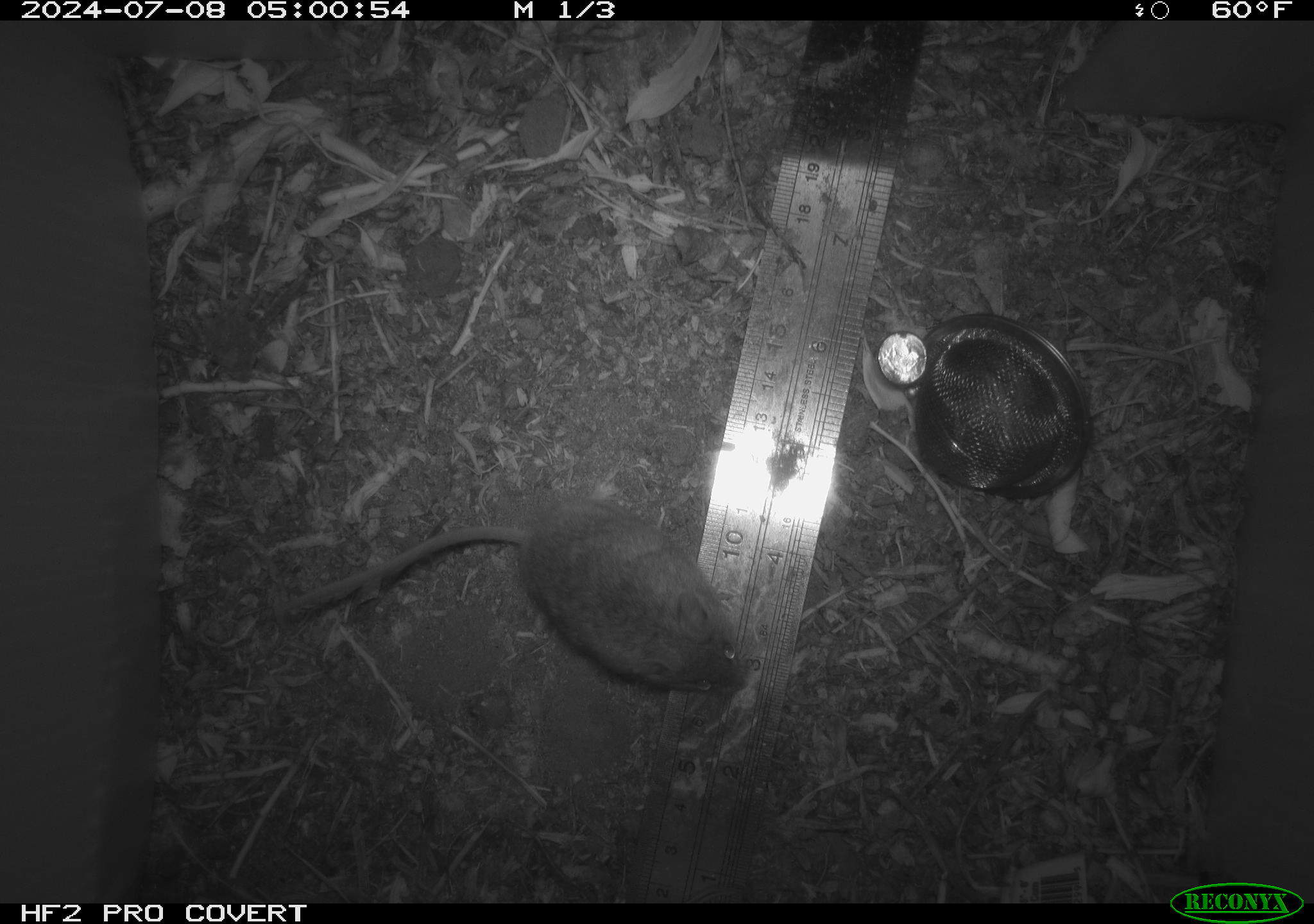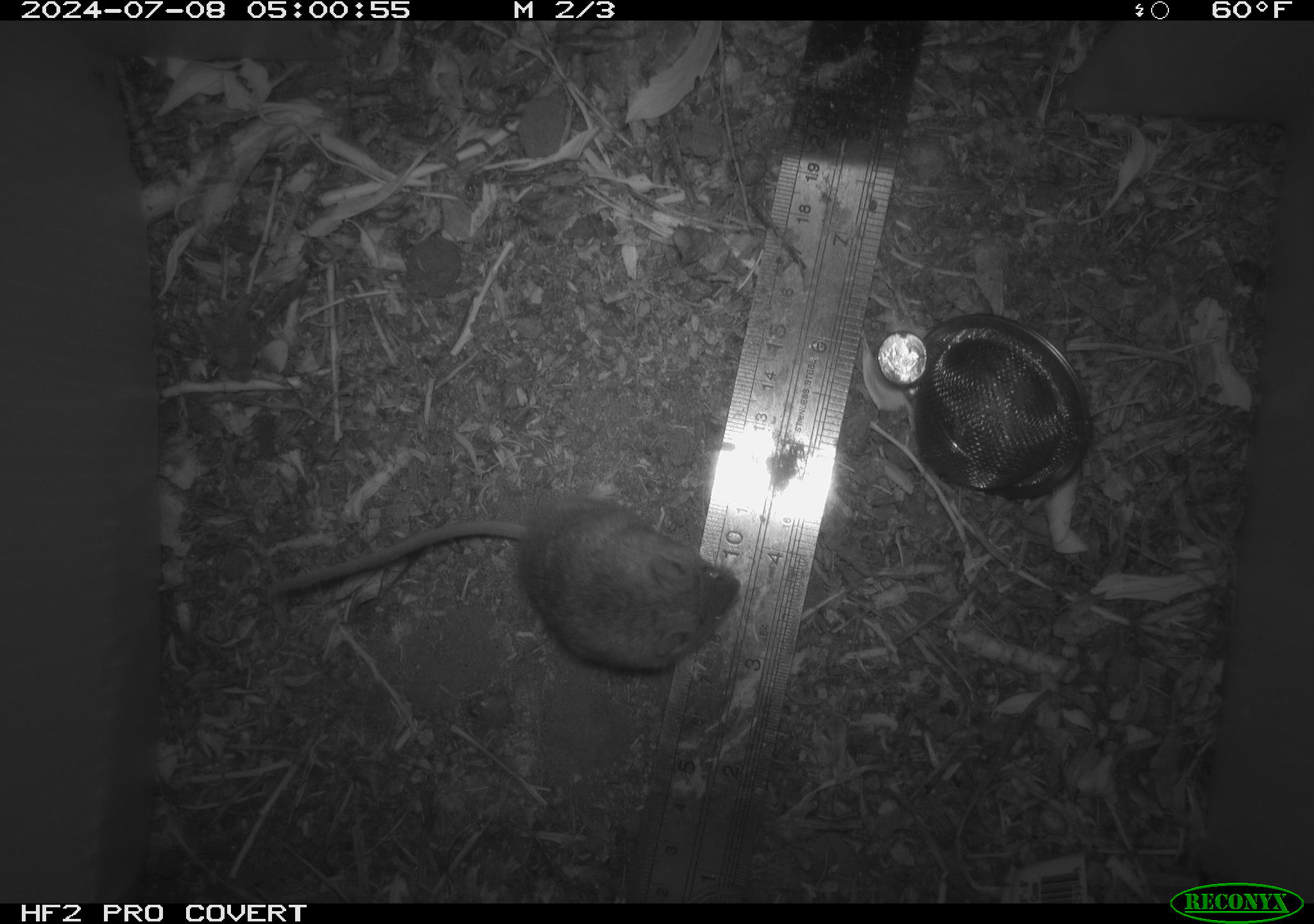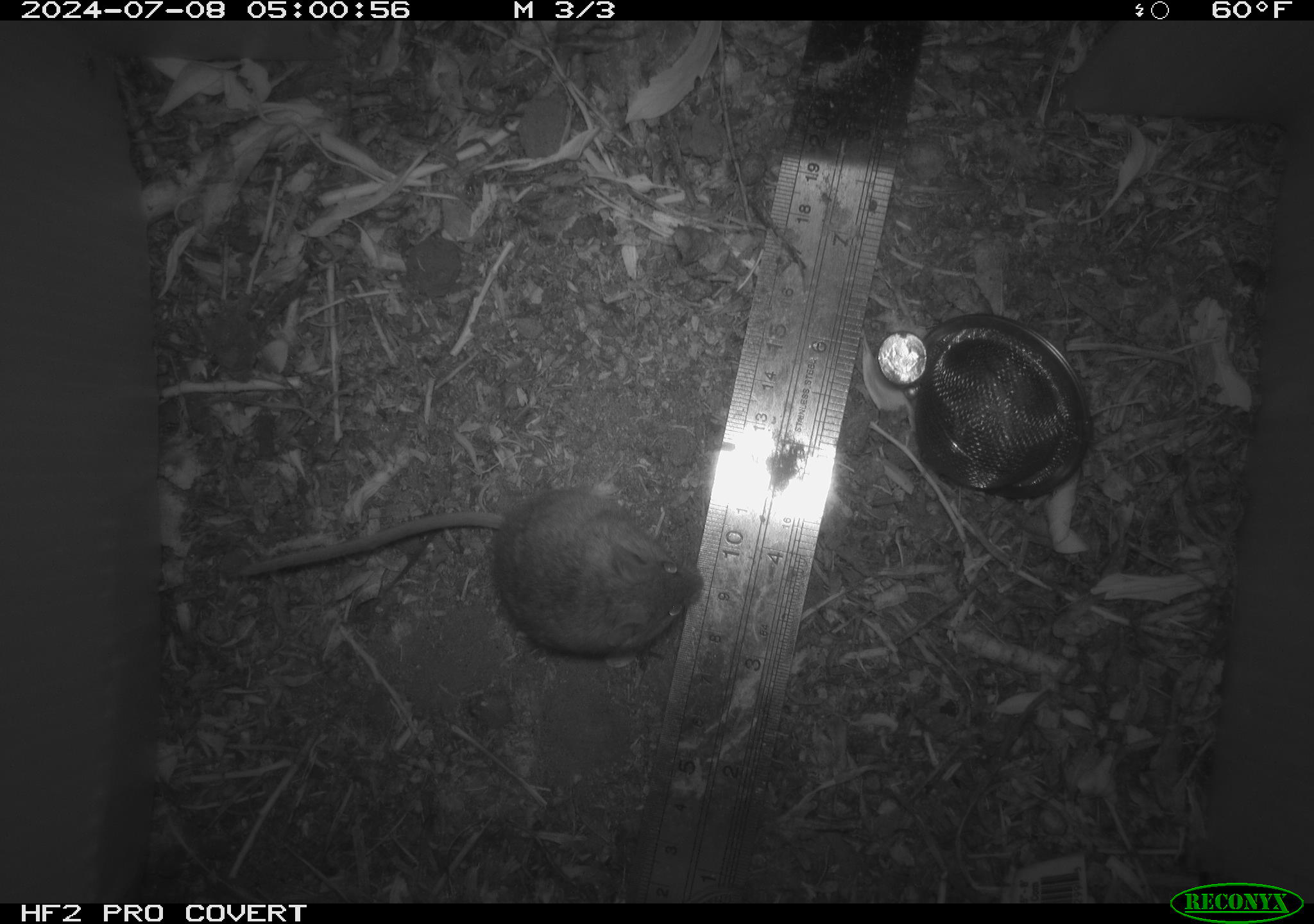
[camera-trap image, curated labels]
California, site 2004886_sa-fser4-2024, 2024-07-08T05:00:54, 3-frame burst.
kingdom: Animalia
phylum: Chordata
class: Mammalia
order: Rodentia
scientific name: Rodentia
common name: rodent